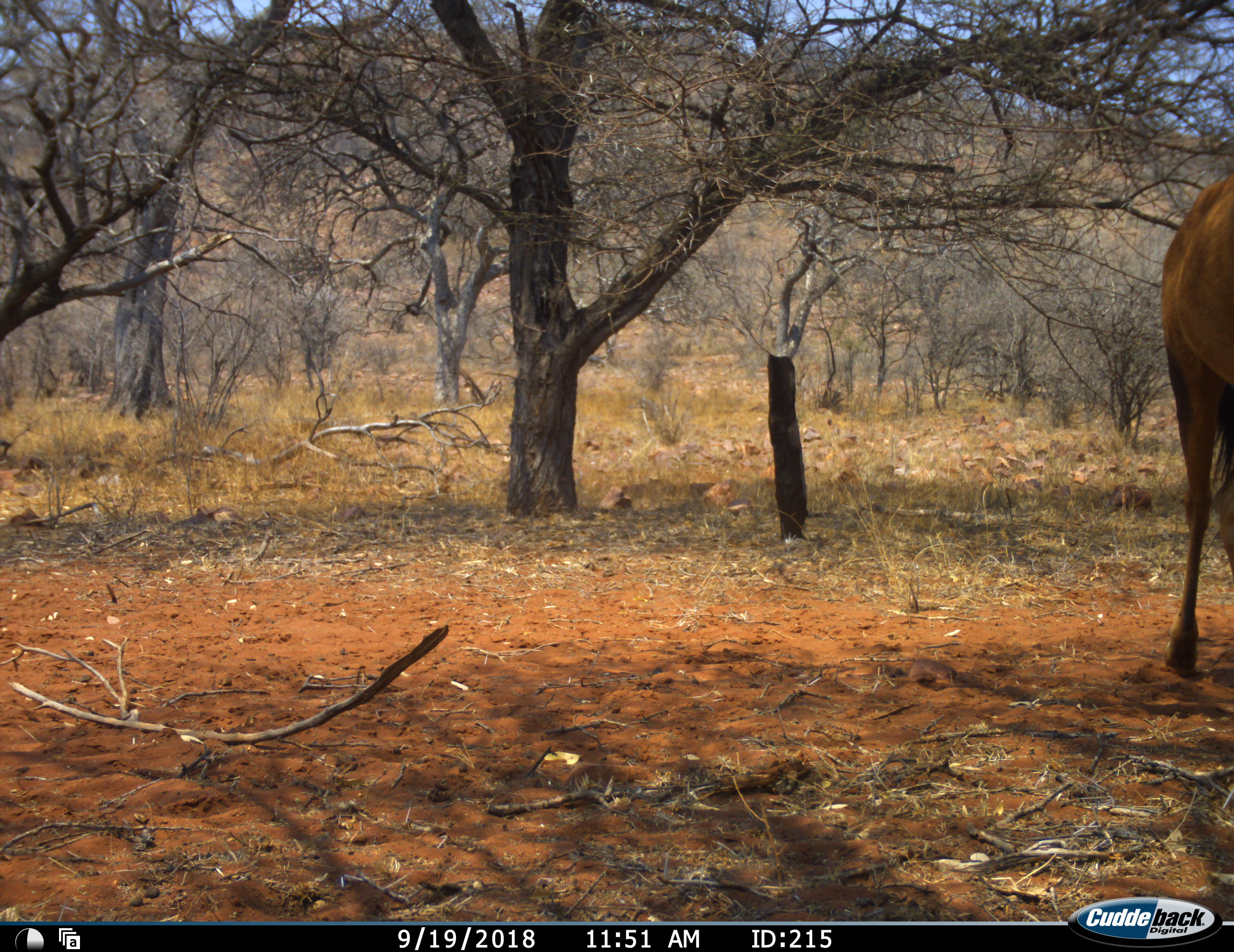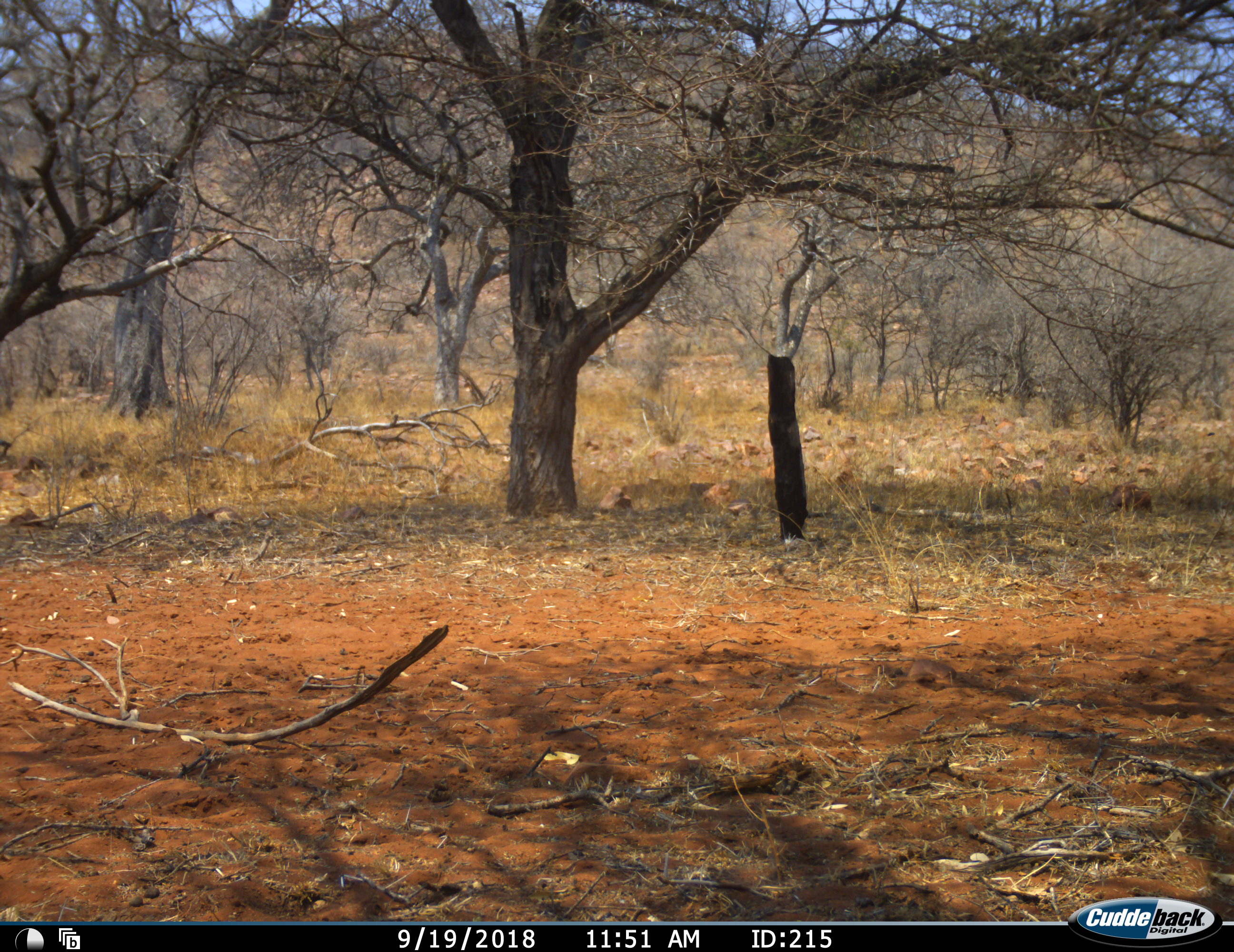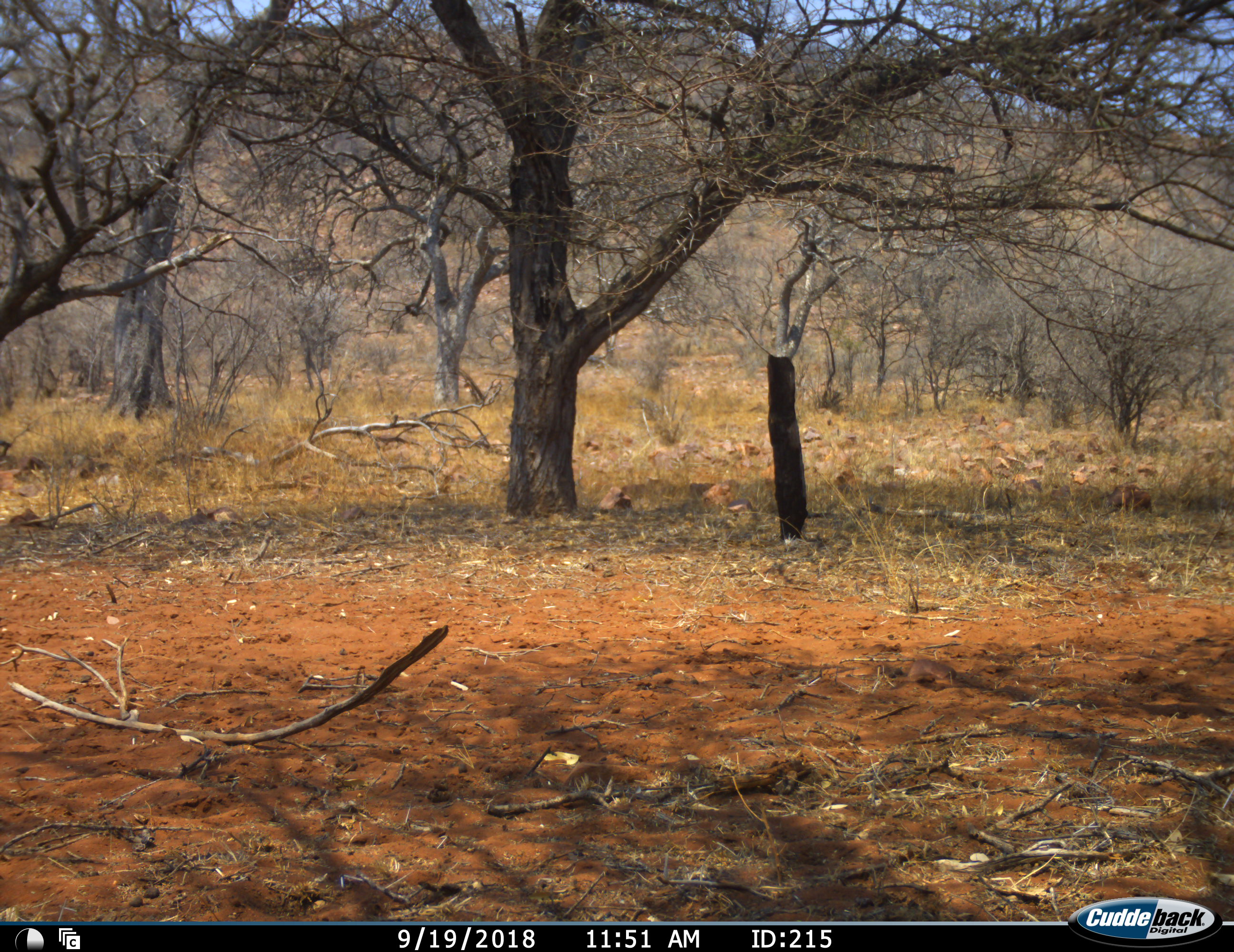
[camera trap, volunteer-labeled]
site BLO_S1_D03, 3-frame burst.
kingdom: Animalia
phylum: Chordata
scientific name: Vertebrata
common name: domestic animal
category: domesticanimal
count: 1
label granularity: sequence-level